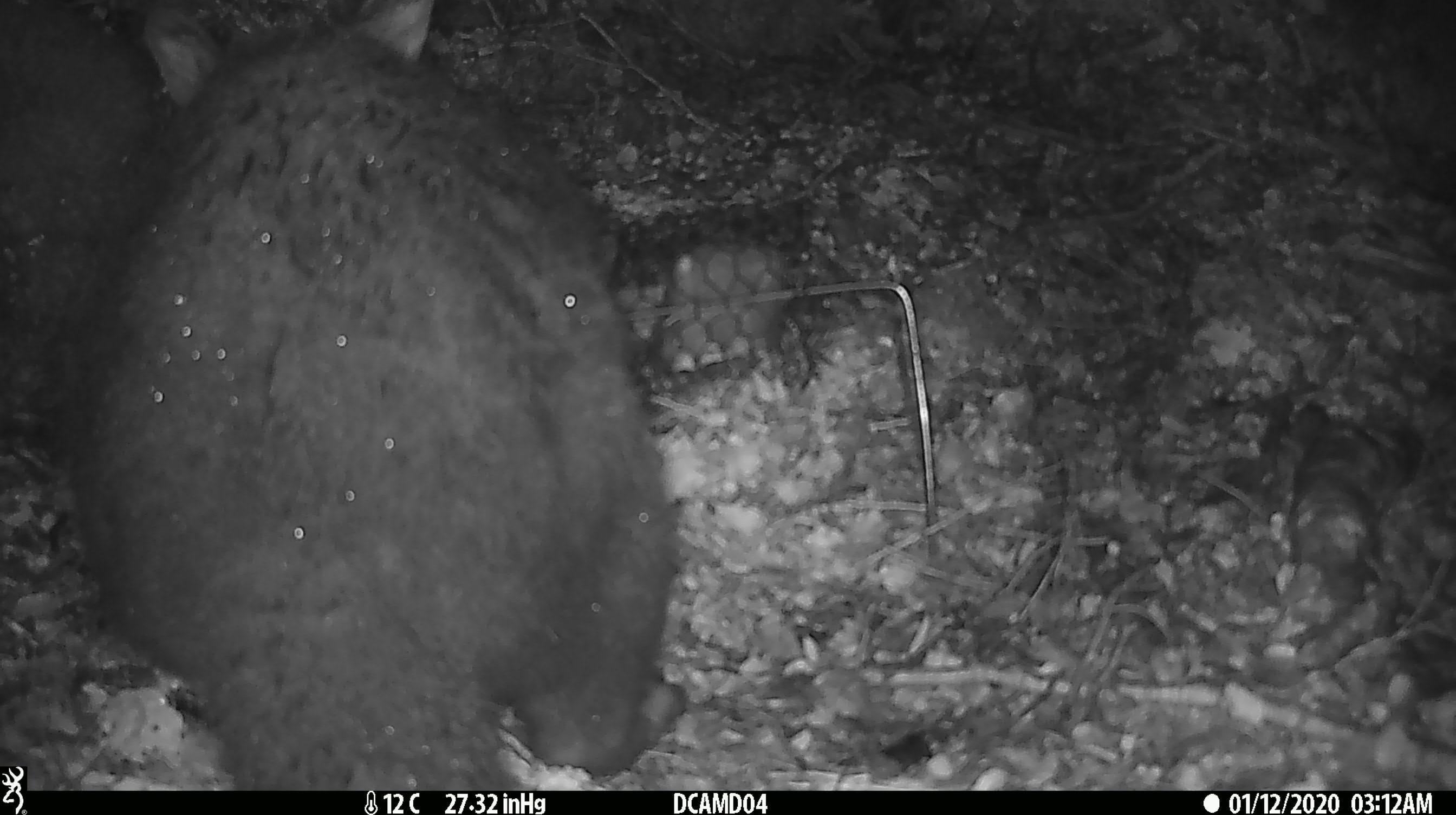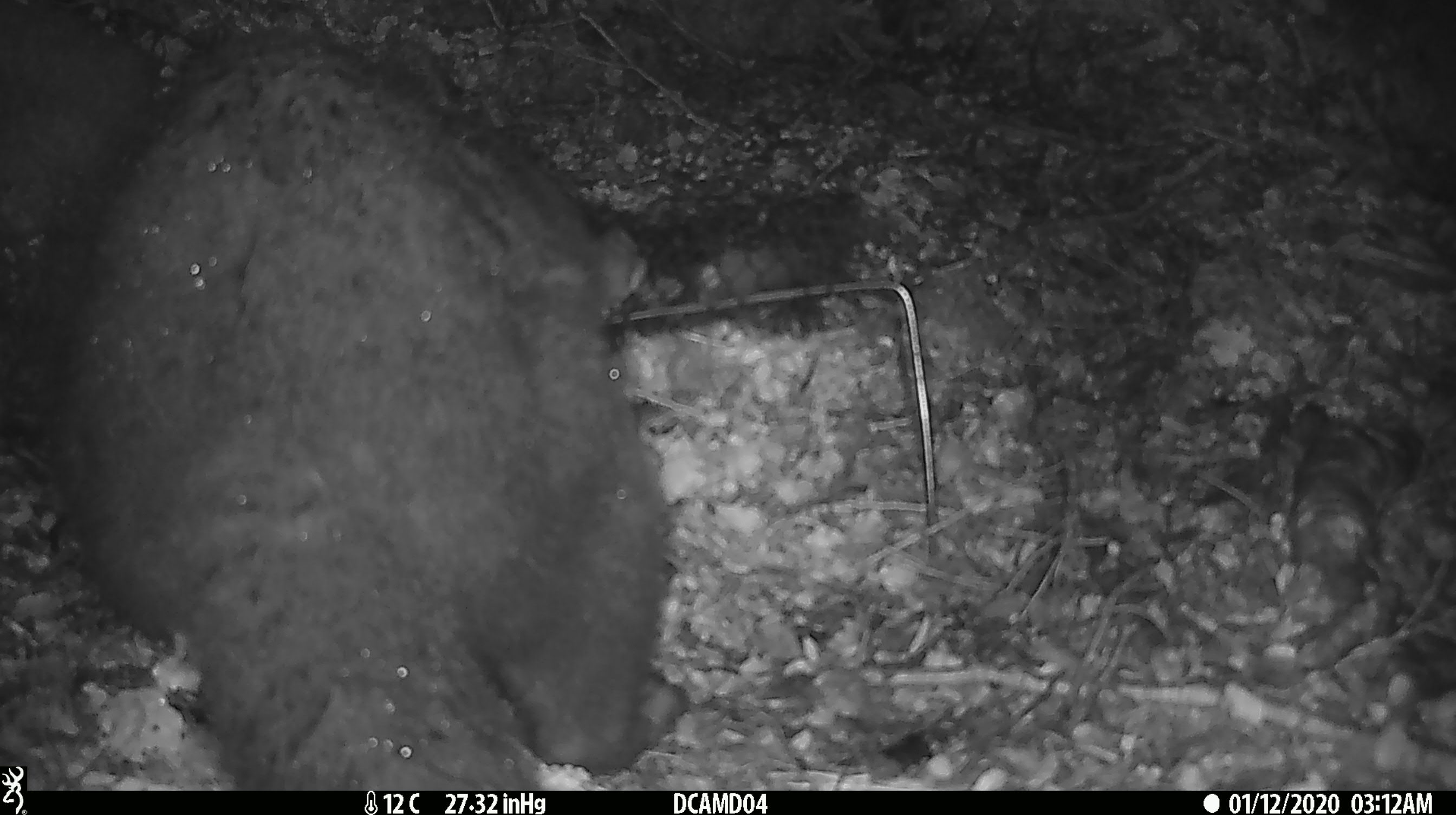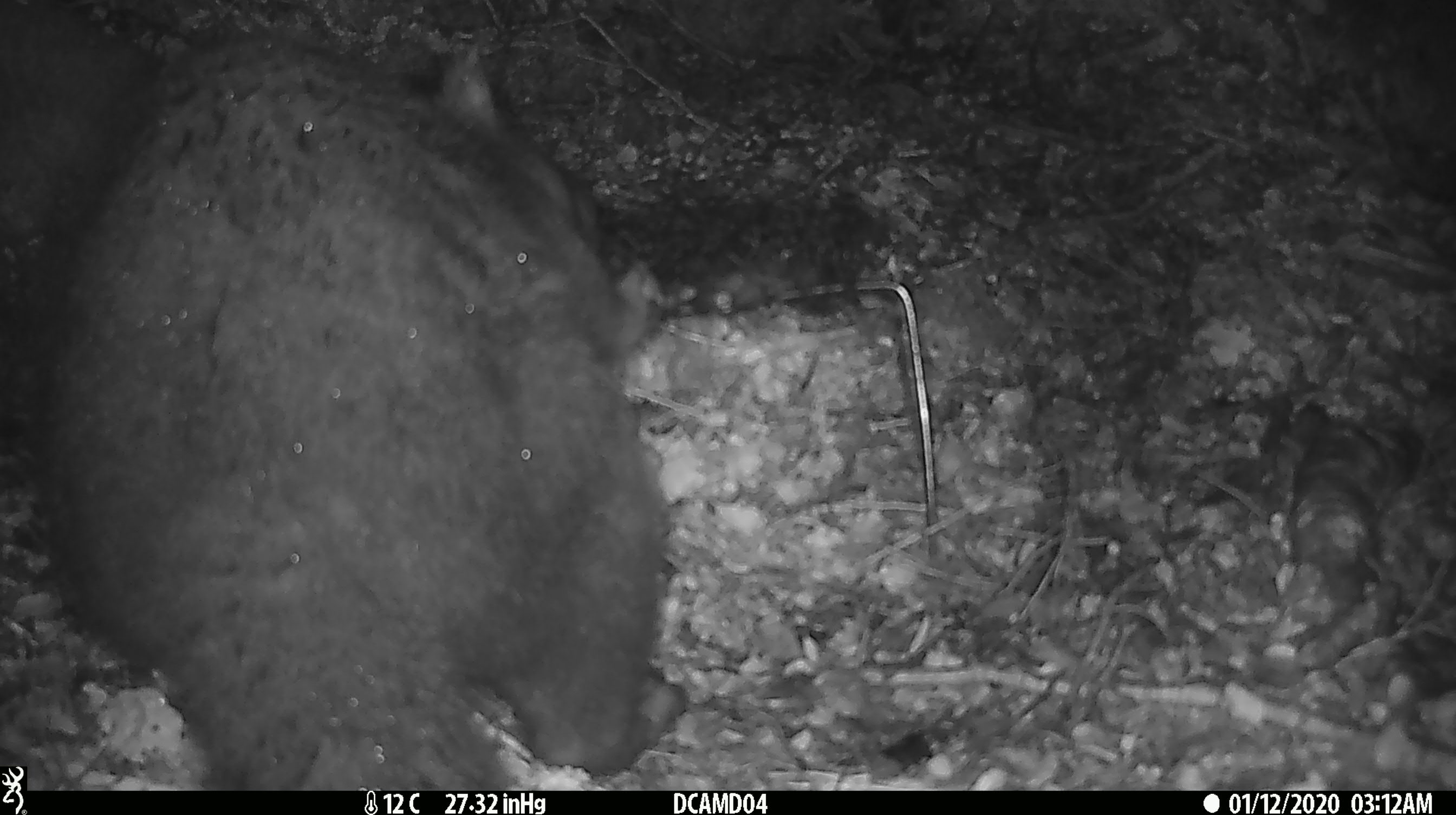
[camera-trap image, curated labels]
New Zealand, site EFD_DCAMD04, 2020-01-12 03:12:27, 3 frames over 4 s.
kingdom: Animalia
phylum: Chordata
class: Mammalia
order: Diprotodontia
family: Phalangeridae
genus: Trichosurus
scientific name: Trichosurus vulpecula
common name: common brushtail possum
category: possum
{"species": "possum (common brushtail possum) (Trichosurus vulpecula)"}